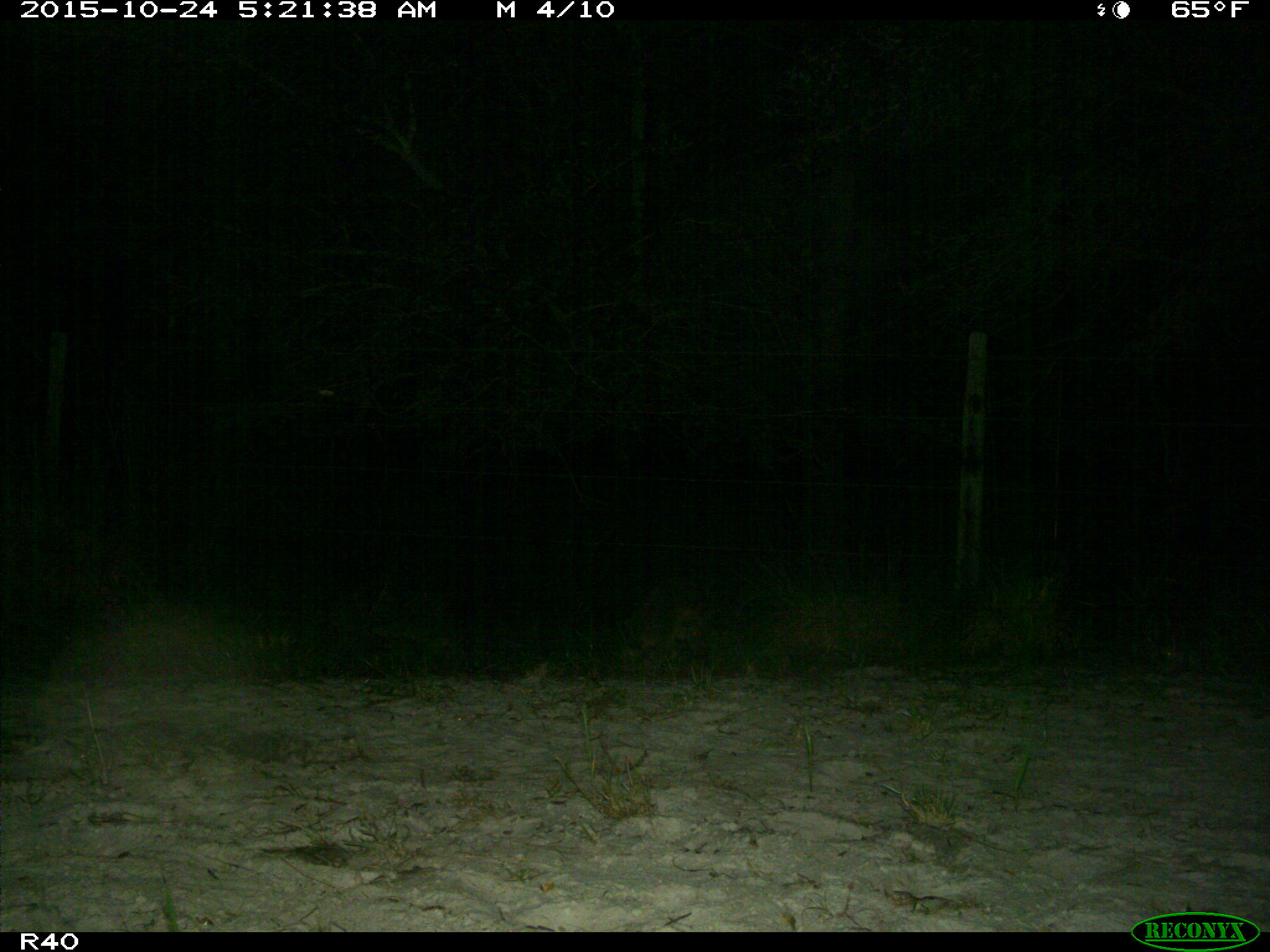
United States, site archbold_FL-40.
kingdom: Animalia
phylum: Chordata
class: Mammalia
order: Carnivora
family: Procyonidae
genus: Procyon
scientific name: Procyon lotor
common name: common raccoon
Procyon lotor (common raccoon).